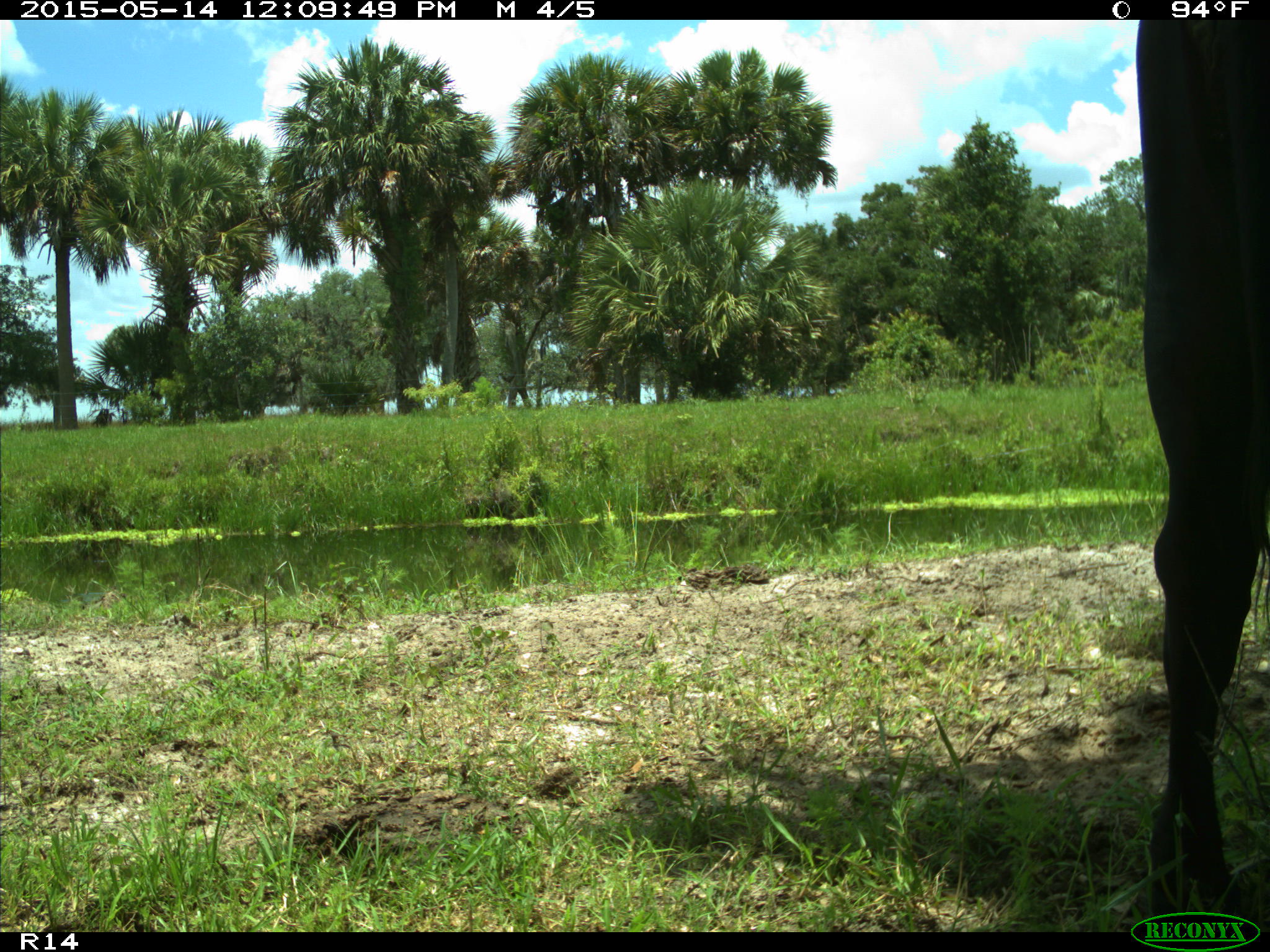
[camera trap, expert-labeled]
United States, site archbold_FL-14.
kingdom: Animalia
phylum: Chordata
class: Mammalia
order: Artiodactyla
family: Bovidae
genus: Bos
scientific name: Bos taurus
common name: domestic cow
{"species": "Bos taurus (domestic cow)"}